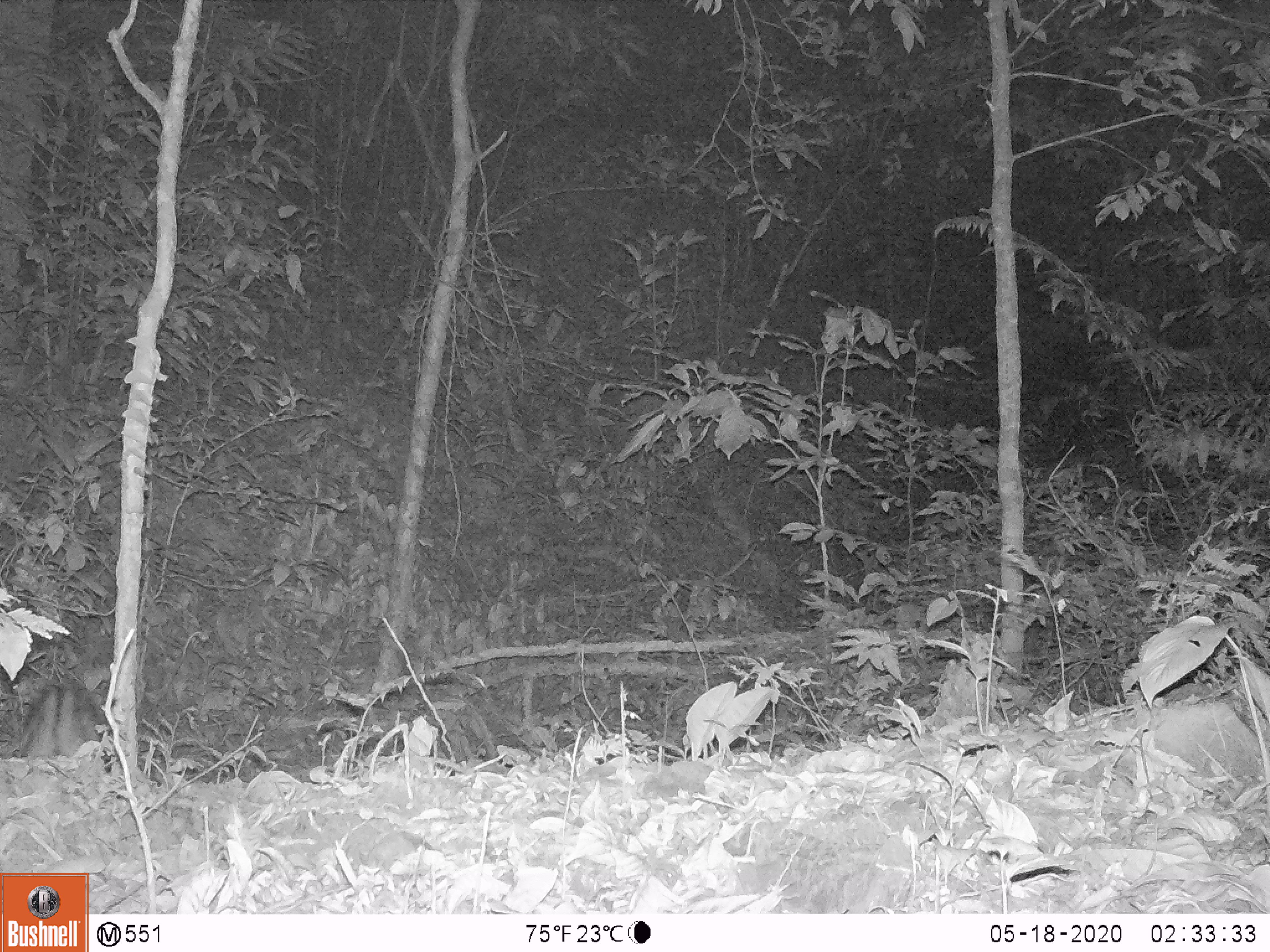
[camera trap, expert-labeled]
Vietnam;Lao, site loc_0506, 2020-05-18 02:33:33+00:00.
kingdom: Animalia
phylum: Chordata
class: Mammalia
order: Lagomorpha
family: Leporidae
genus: Nesolagus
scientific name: Nesolagus timminsi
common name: annamite striped rabbit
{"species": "annamite striped rabbit (Nesolagus timminsi)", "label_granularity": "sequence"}